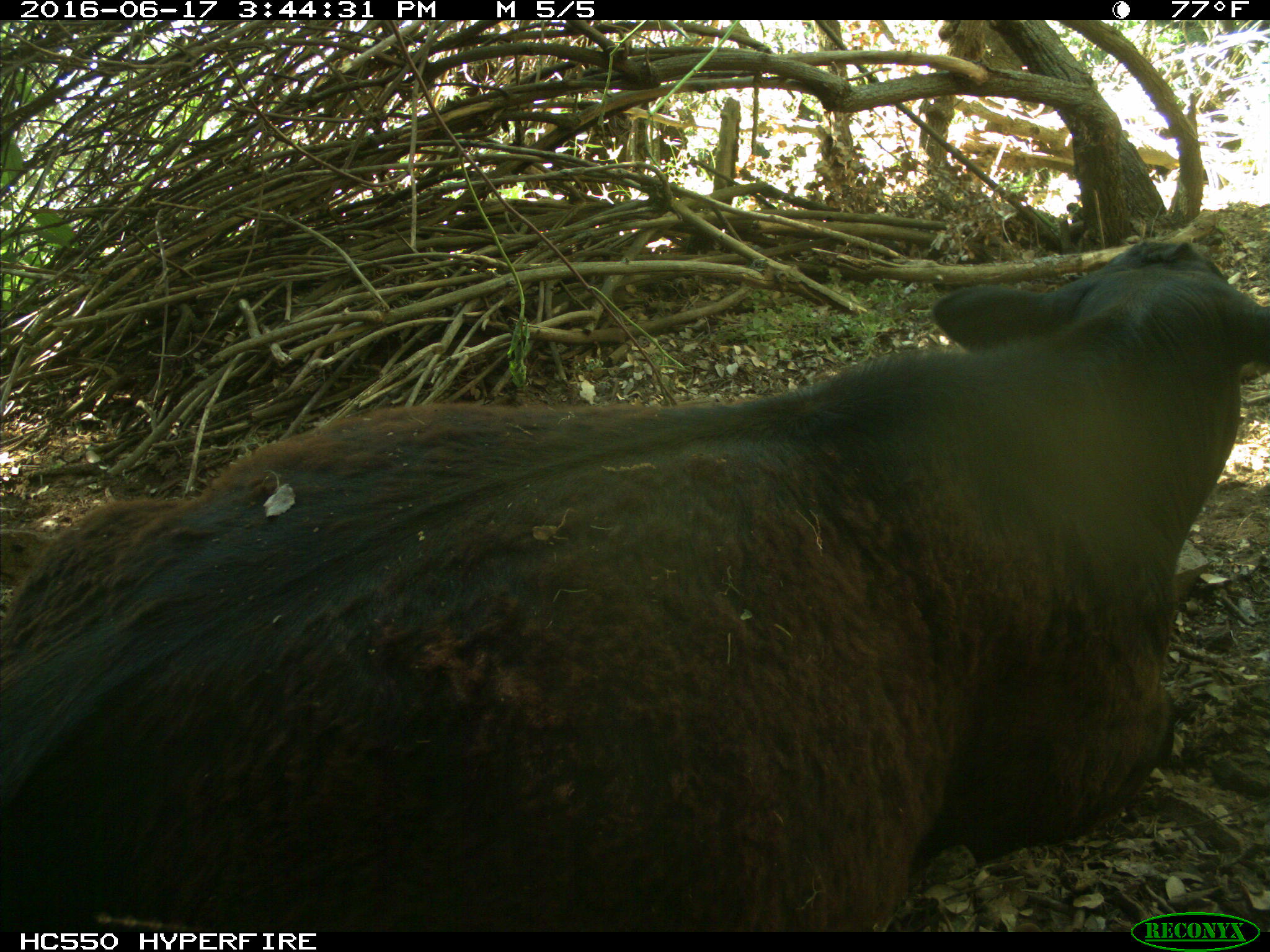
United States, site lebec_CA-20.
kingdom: Animalia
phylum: Chordata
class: Mammalia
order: Artiodactyla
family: Bovidae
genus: Bos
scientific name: Bos taurus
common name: domestic cow